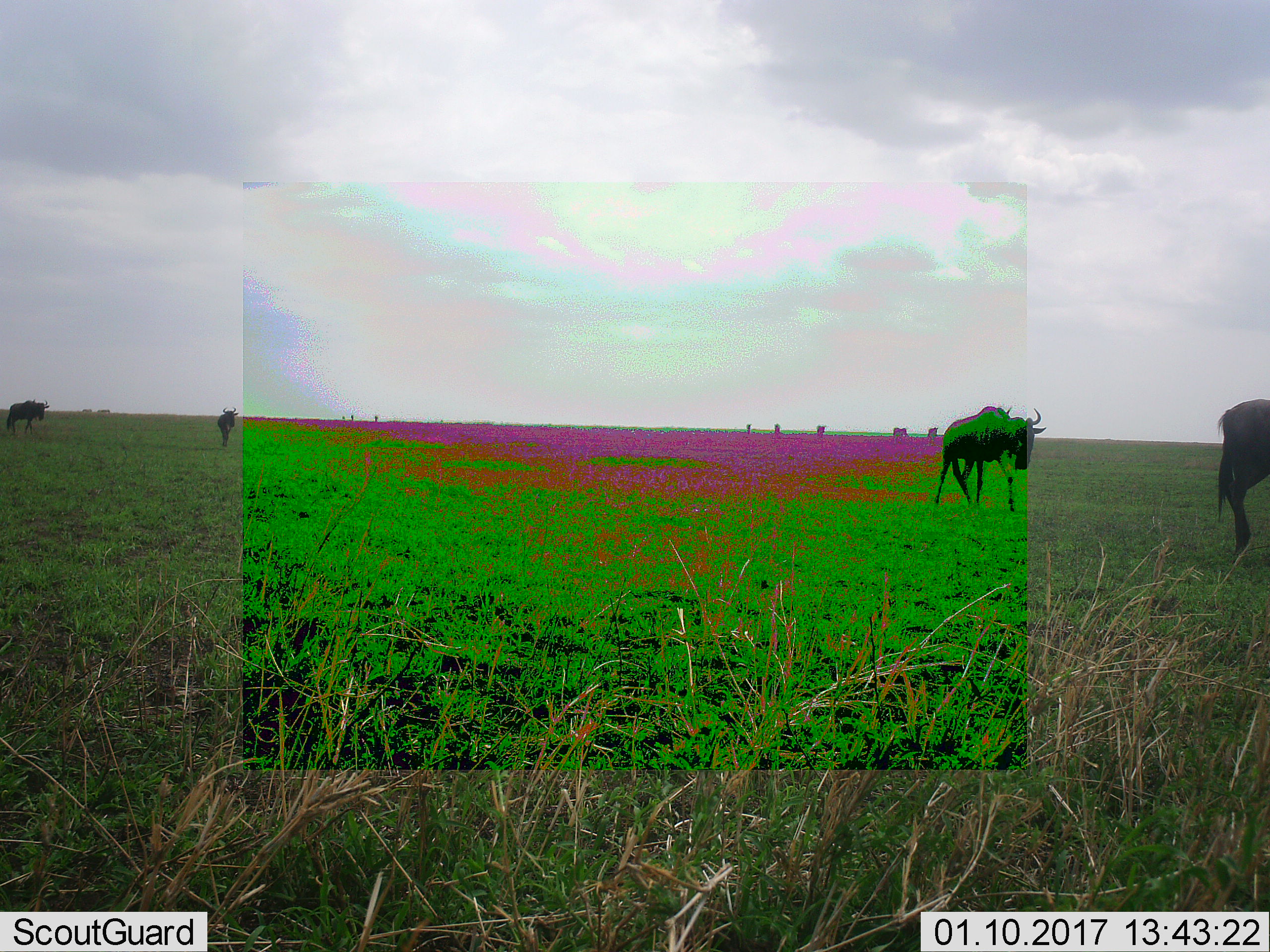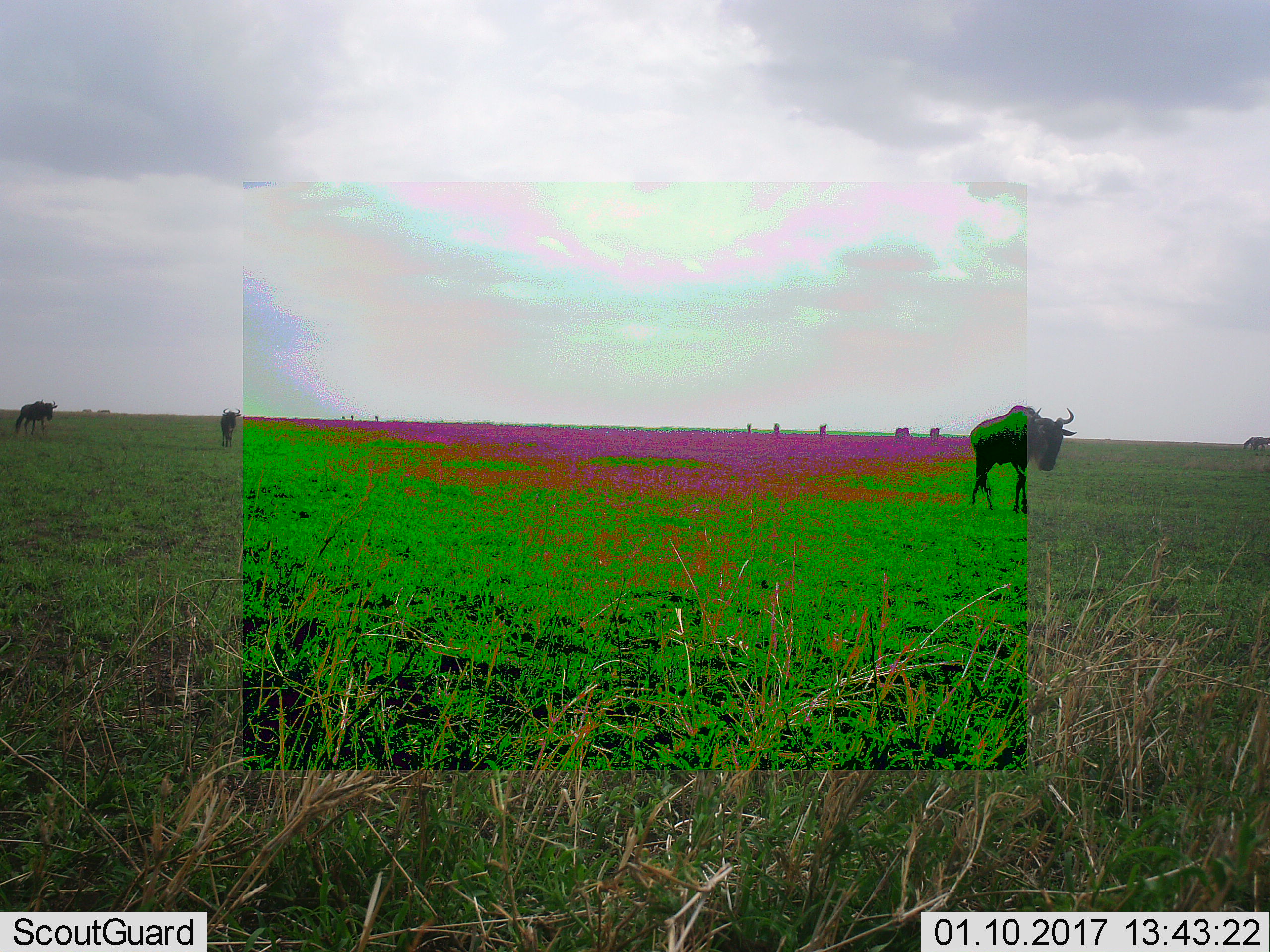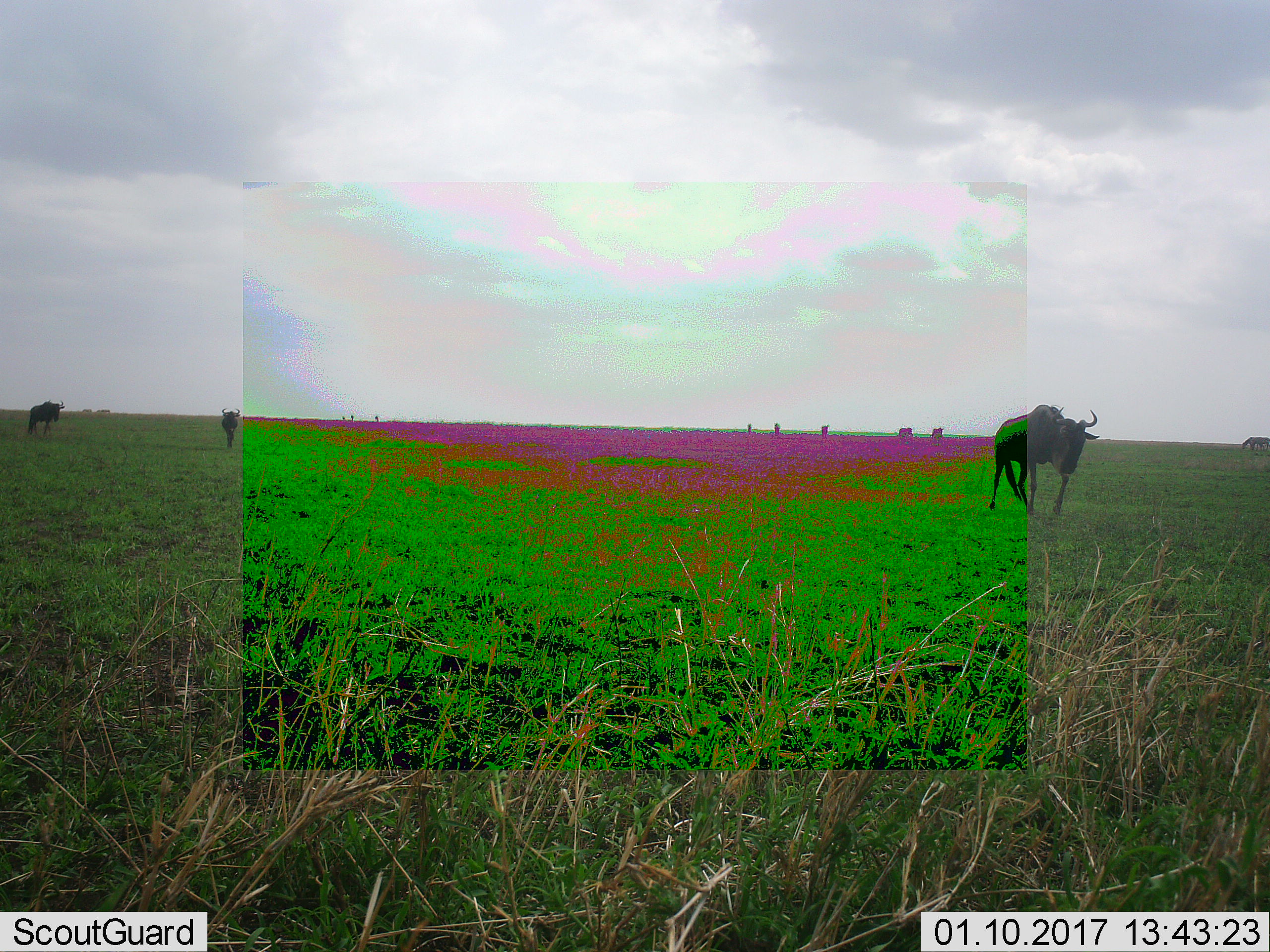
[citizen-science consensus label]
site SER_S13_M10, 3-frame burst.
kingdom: Animalia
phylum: Chordata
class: Mammalia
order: Artiodactyla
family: Bovidae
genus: Connochaetes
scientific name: Connochaetes taurinus taurinus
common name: blue wildebeest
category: wildebeestblue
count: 9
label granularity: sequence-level